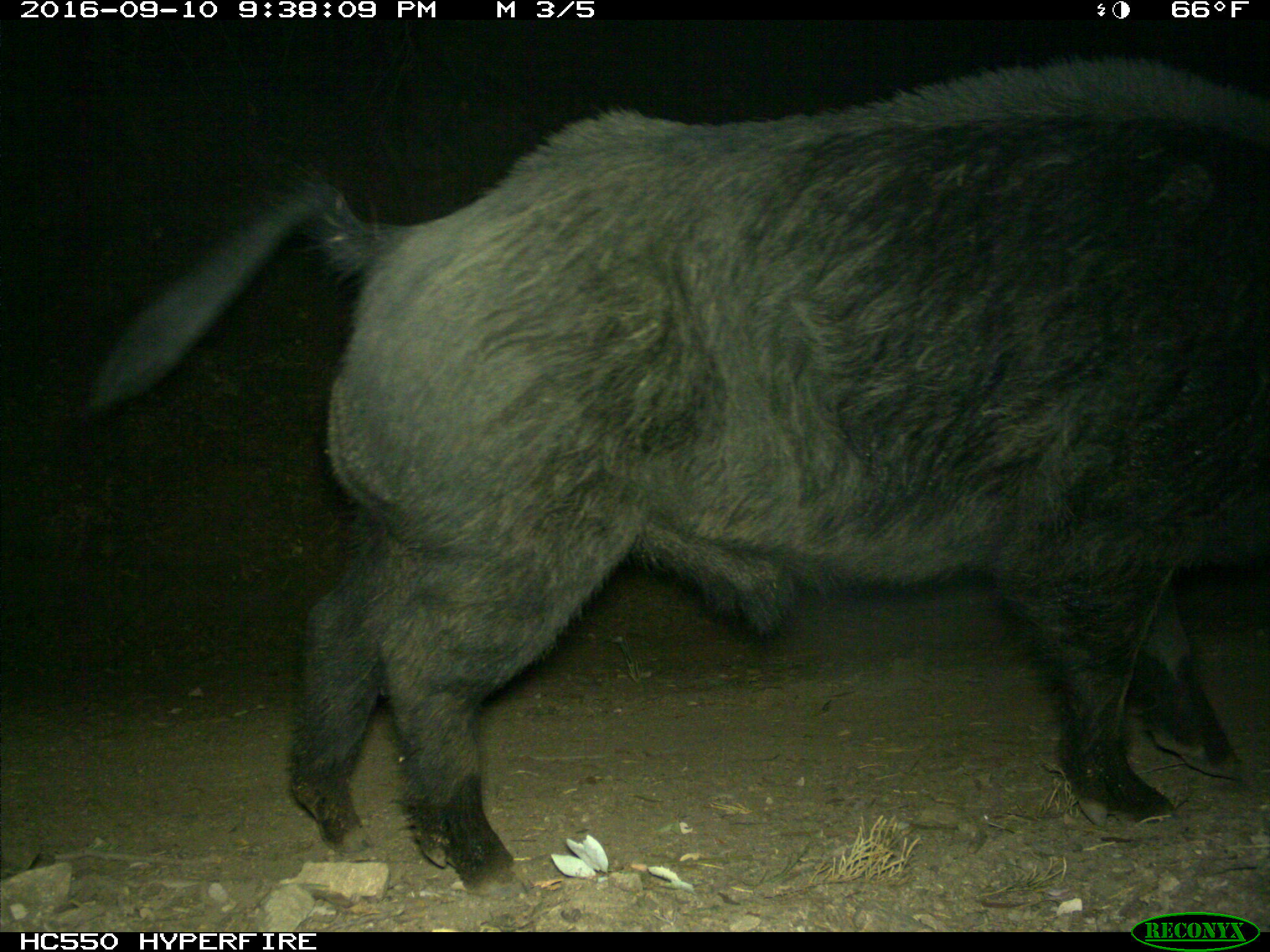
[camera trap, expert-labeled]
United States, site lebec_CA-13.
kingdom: Animalia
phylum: Chordata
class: Mammalia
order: Artiodactyla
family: Suidae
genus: Sus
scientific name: Sus scrofa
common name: wild boar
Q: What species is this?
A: Sus scrofa (wild boar).